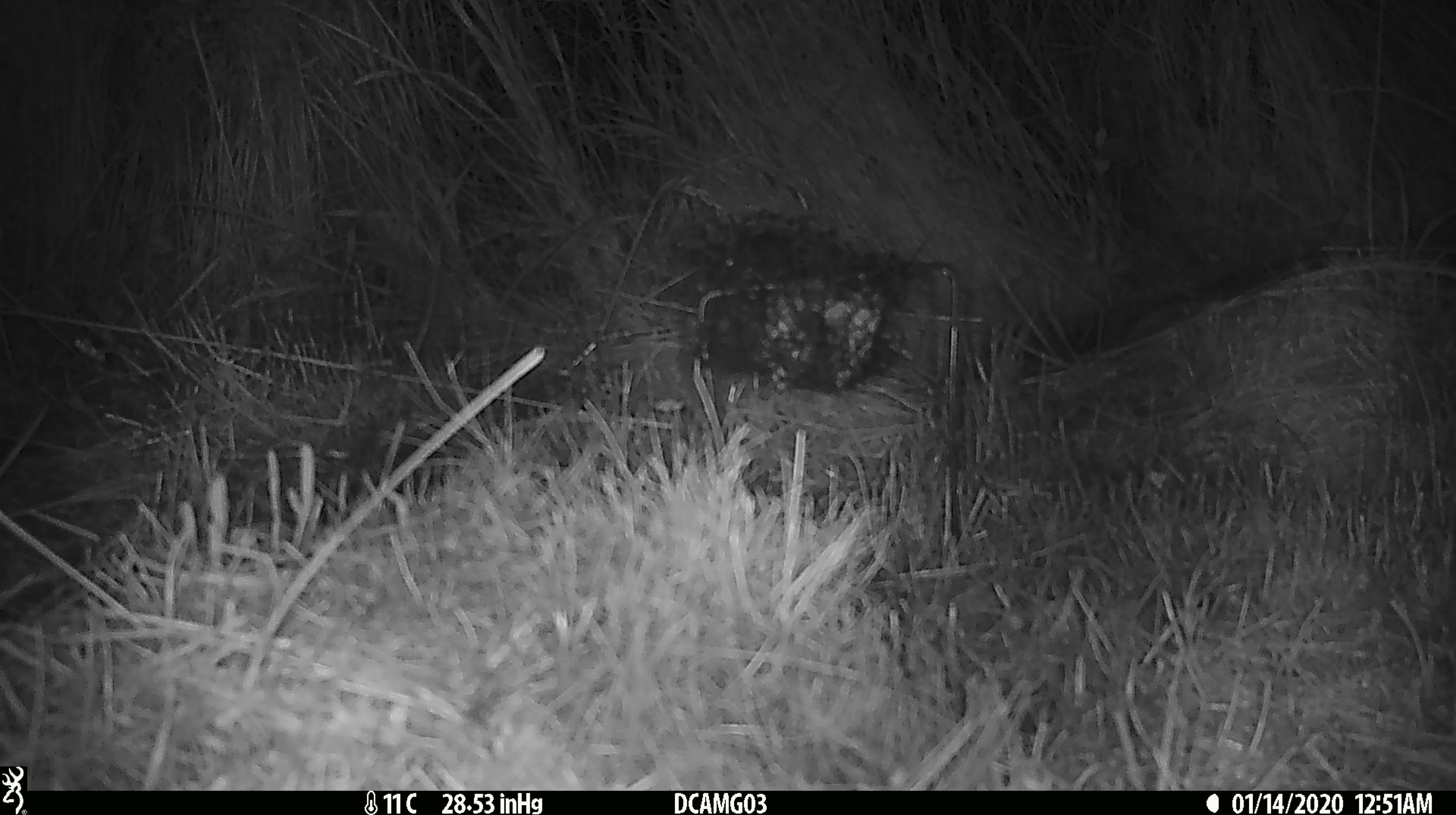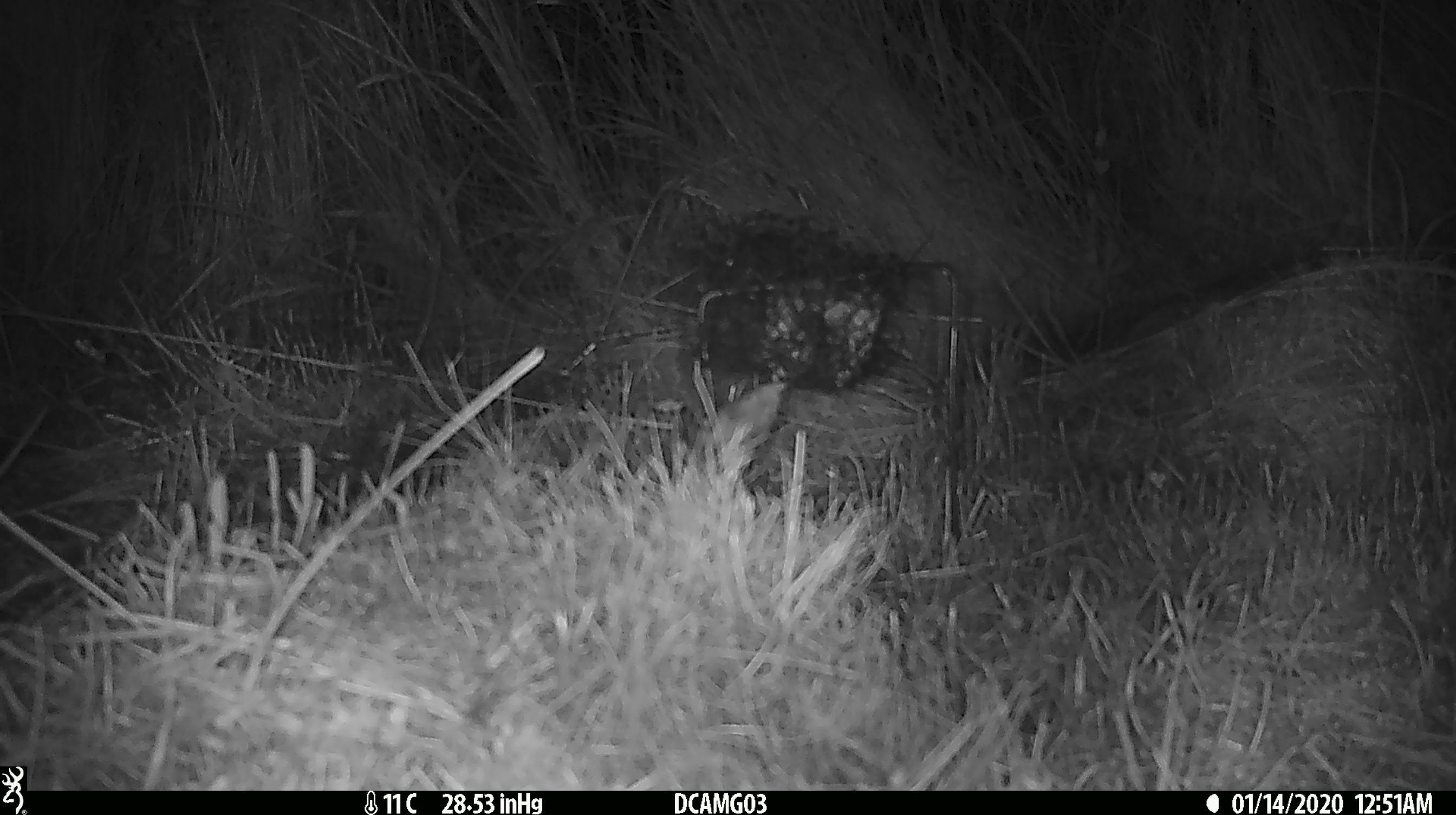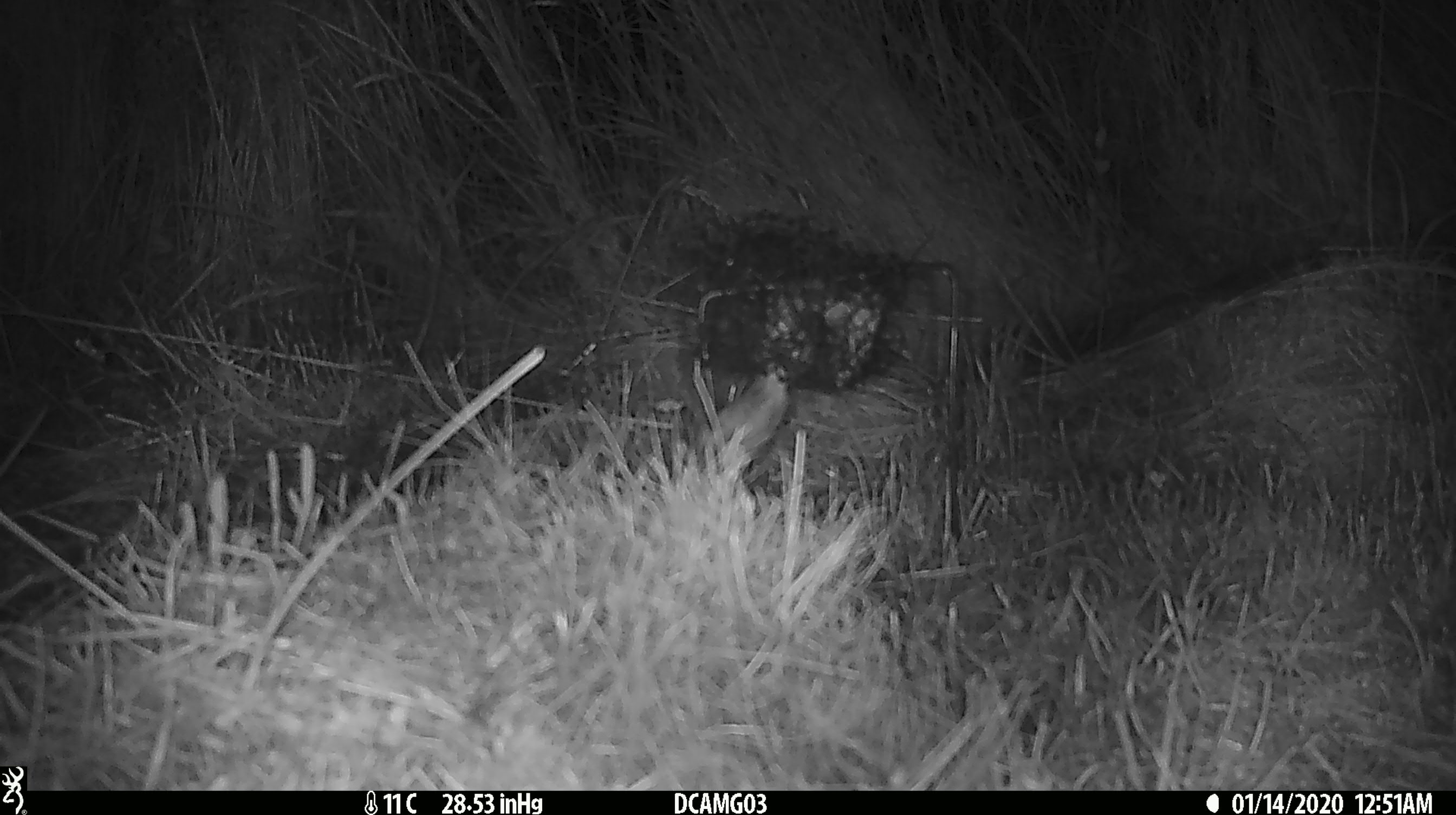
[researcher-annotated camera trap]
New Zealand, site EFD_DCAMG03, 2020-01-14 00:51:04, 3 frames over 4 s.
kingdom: Animalia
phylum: Chordata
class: Mammalia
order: Rodentia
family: Muridae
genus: Mus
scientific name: Mus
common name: mouse